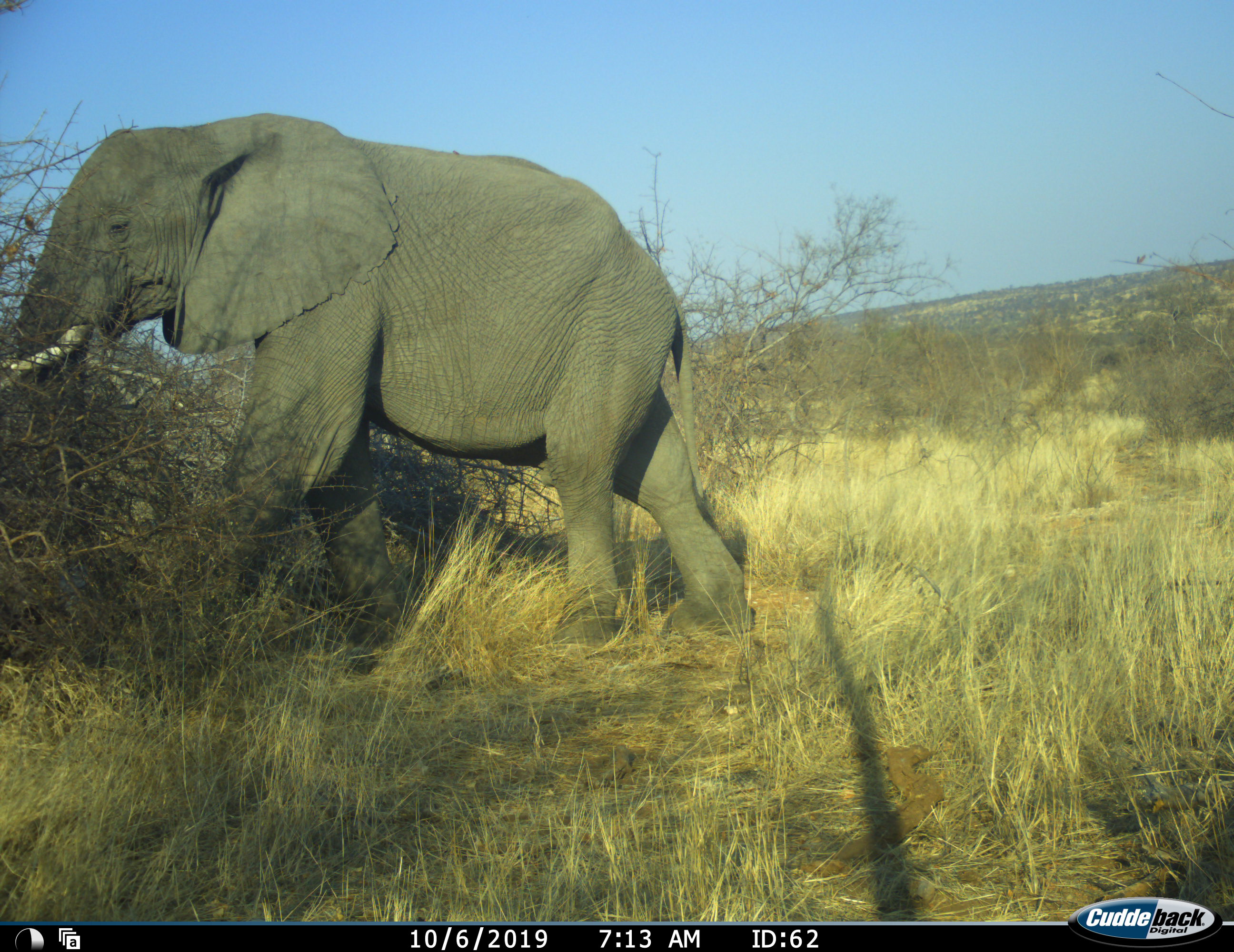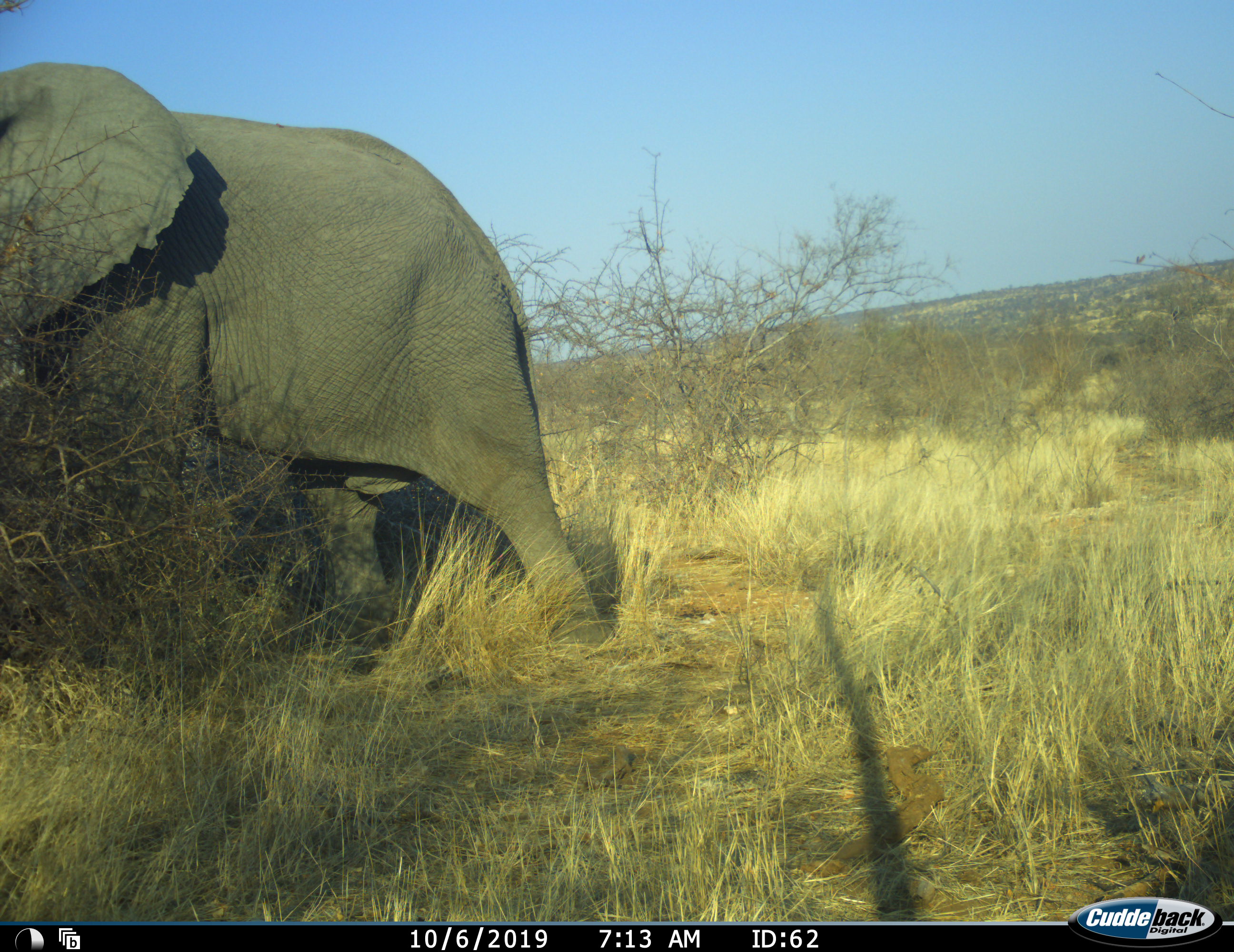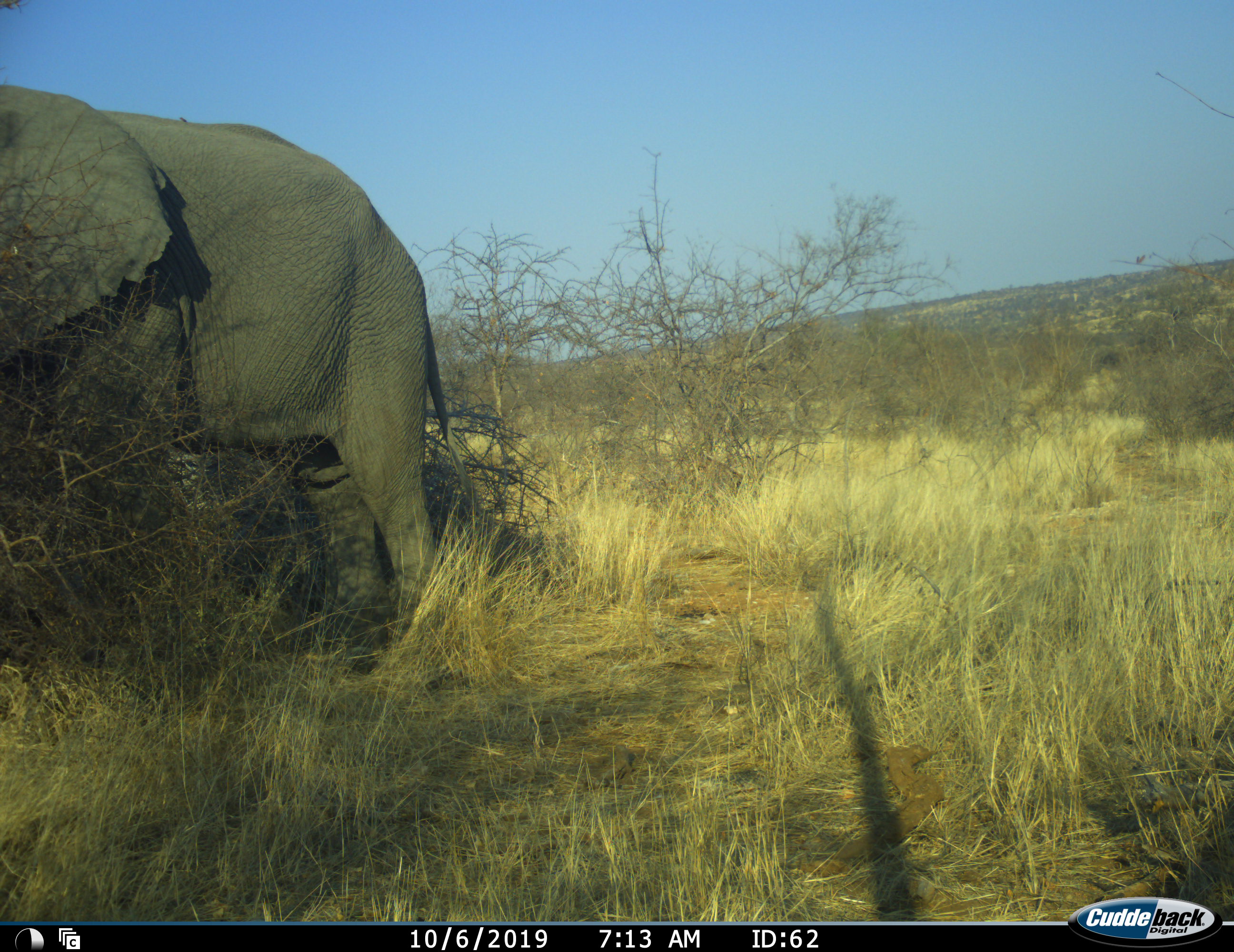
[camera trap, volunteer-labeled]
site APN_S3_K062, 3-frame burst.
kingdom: Animalia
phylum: Chordata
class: Mammalia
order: Proboscidea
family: Elephantidae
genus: Loxodonta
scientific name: Loxodonta africana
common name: african bush elephant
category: elephant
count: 1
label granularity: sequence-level